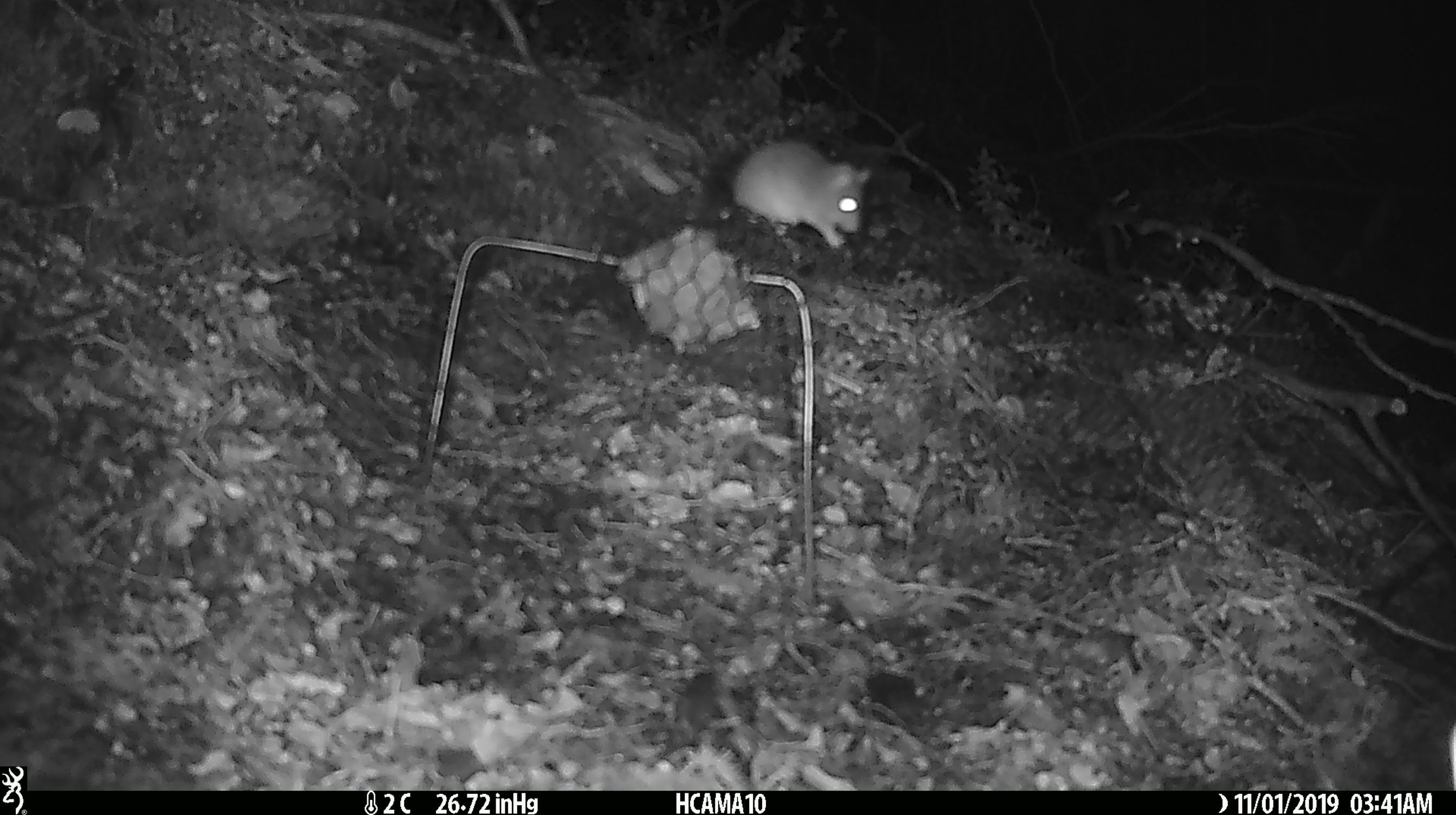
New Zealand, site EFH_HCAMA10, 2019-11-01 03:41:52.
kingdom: Animalia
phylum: Chordata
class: Mammalia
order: Rodentia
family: Muridae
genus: Mus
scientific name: Mus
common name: mouse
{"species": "mouse (Mus)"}